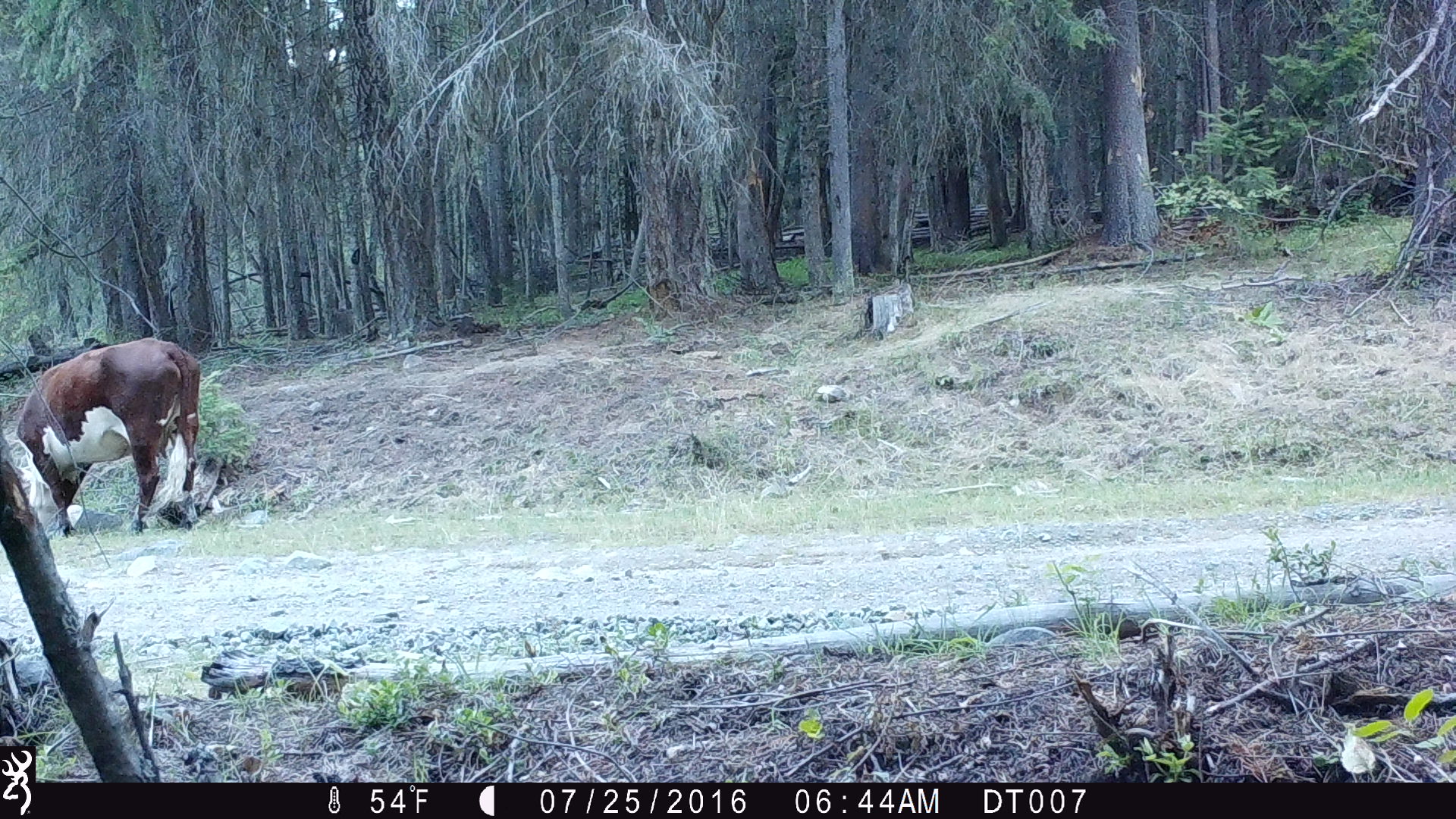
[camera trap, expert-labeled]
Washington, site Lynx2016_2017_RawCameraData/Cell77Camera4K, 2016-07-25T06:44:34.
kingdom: Animalia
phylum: Chordata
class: Mammalia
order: Artiodactyla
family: Bovidae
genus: Bos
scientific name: Bos taurus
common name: domestic cattle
Domestic cattle (Bos taurus). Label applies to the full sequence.